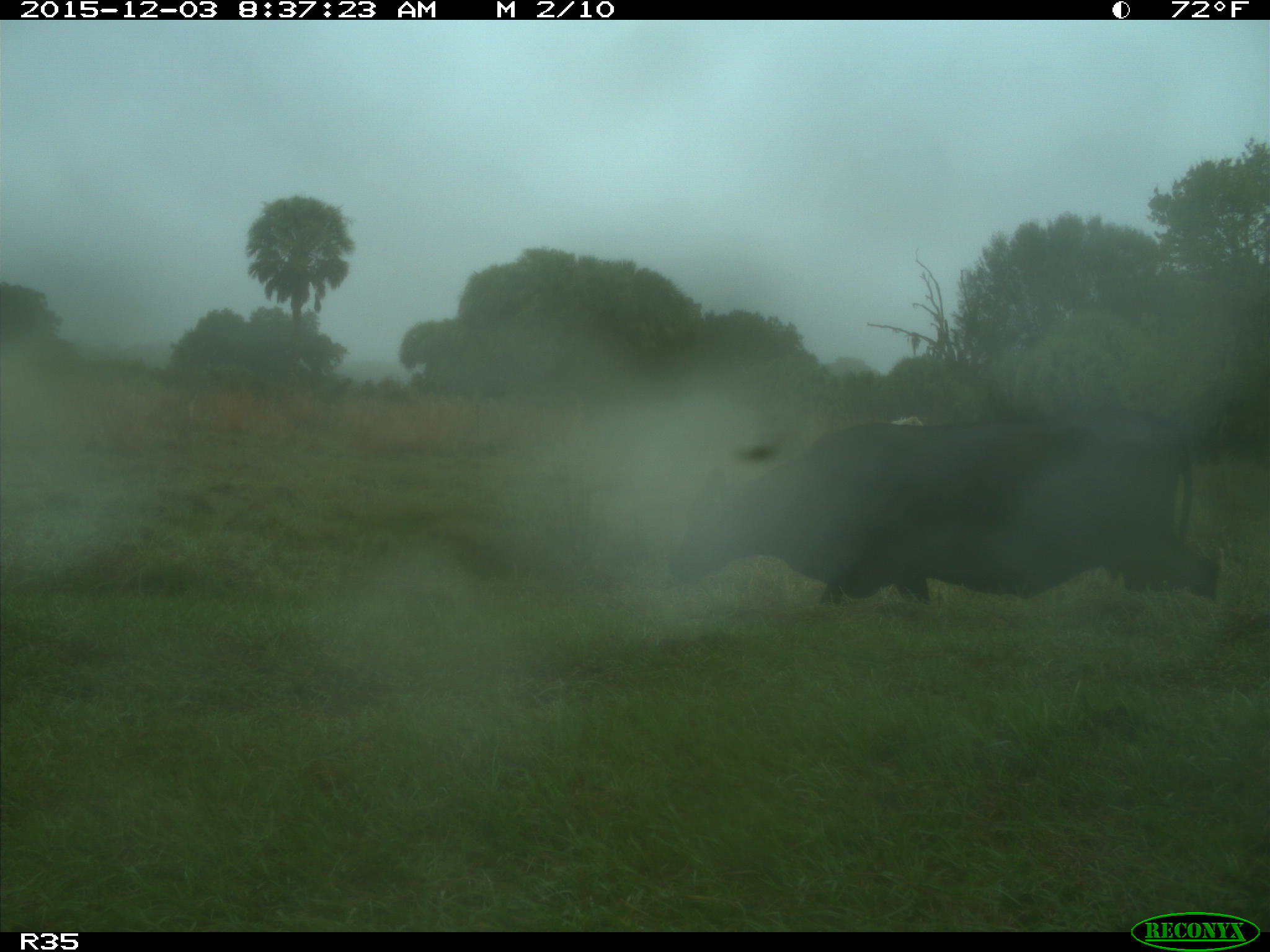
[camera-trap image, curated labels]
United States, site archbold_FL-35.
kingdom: Animalia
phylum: Chordata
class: Mammalia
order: Artiodactyla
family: Bovidae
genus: Bos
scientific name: Bos taurus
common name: domestic cow